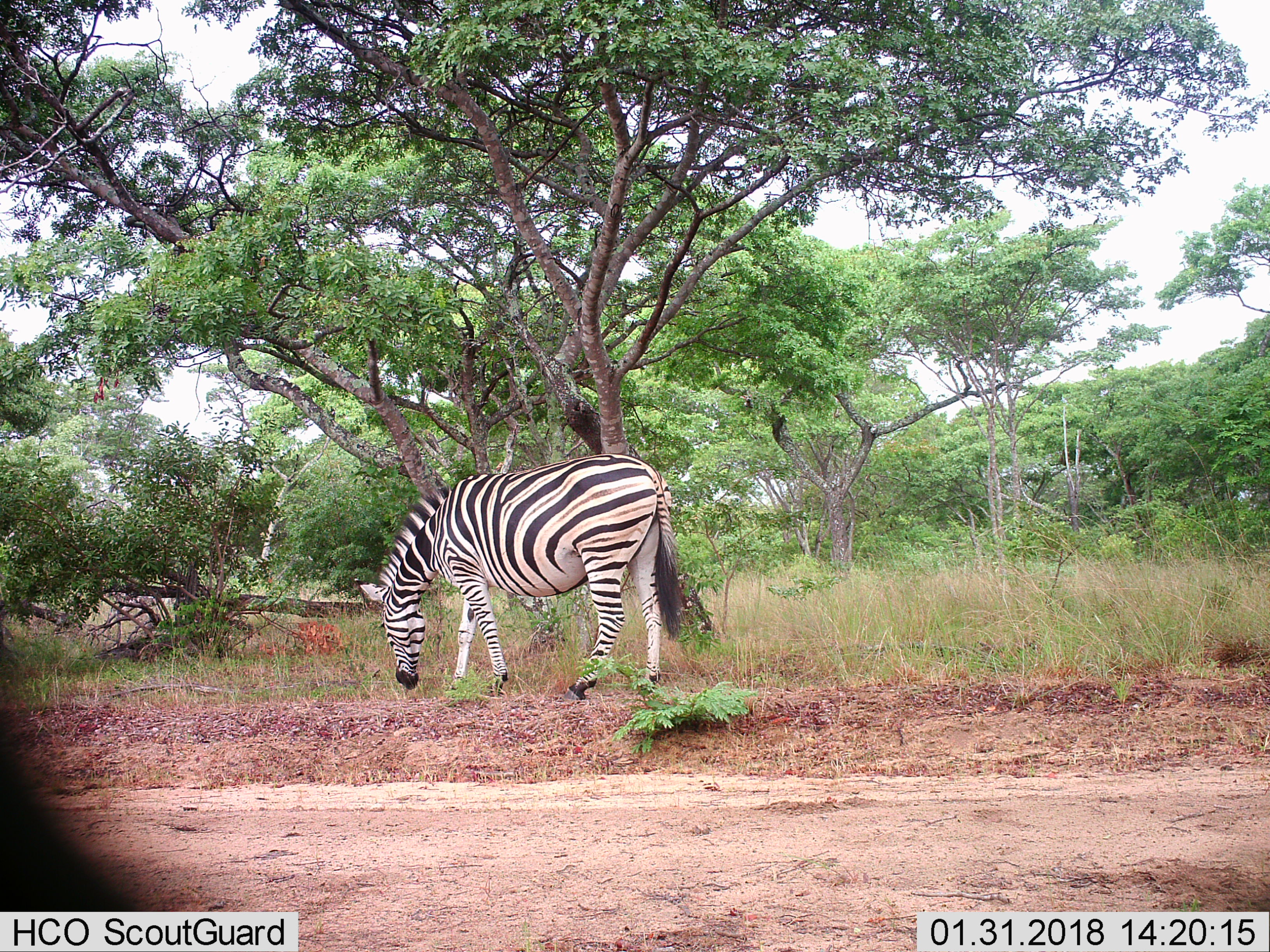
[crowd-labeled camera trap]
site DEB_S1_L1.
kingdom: Animalia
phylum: Chordata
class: Mammalia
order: Perissodactyla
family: Equidae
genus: Equus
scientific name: Equus quagga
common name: plains zebra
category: zebraplains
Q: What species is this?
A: Zebraplains (plains zebra) (Equus quagga).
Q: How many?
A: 1.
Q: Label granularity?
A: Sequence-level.